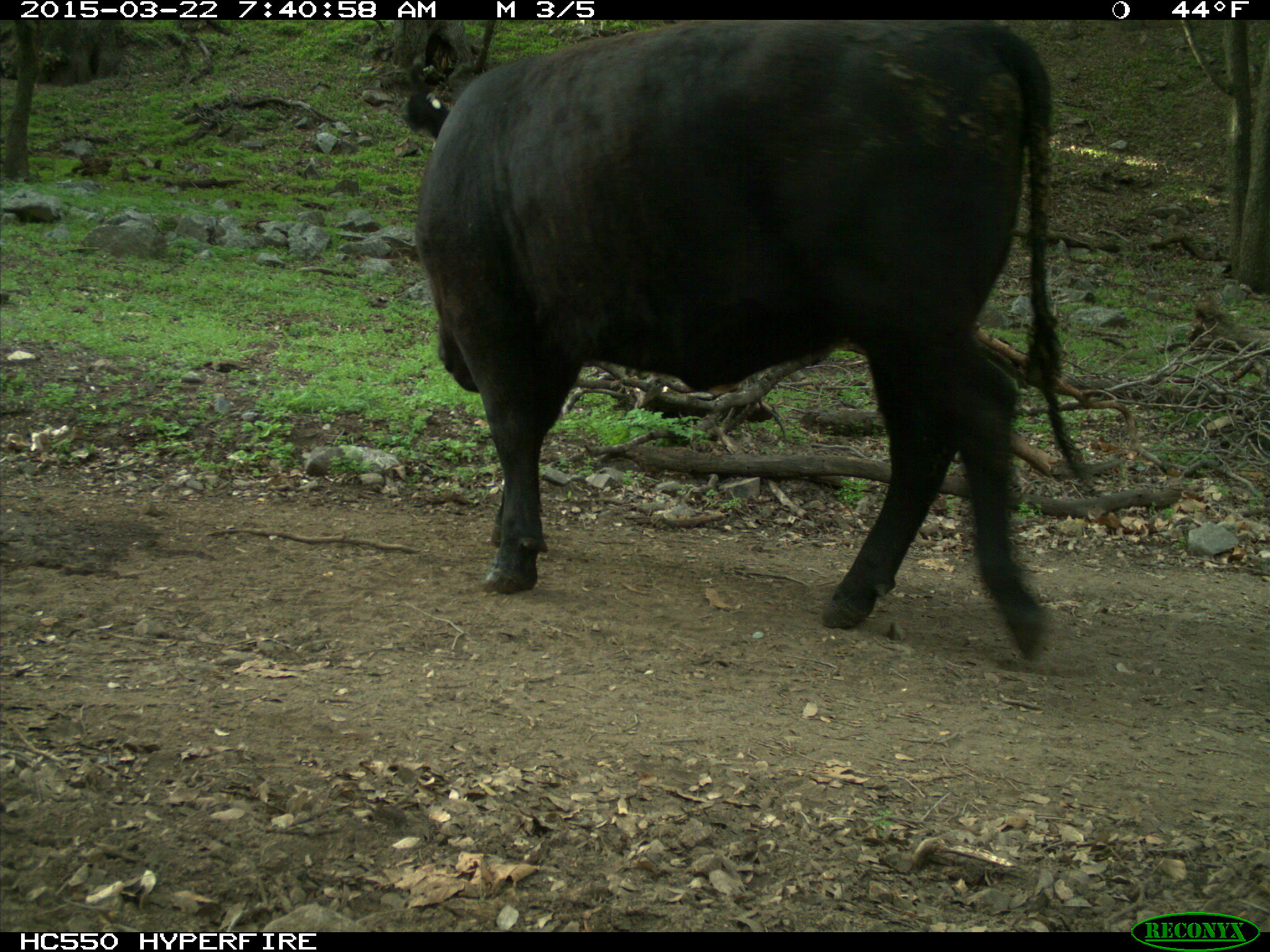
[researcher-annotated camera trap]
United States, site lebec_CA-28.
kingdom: Animalia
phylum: Chordata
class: Mammalia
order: Artiodactyla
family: Bovidae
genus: Bos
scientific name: Bos taurus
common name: domestic cow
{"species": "Bos taurus (domestic cow)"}